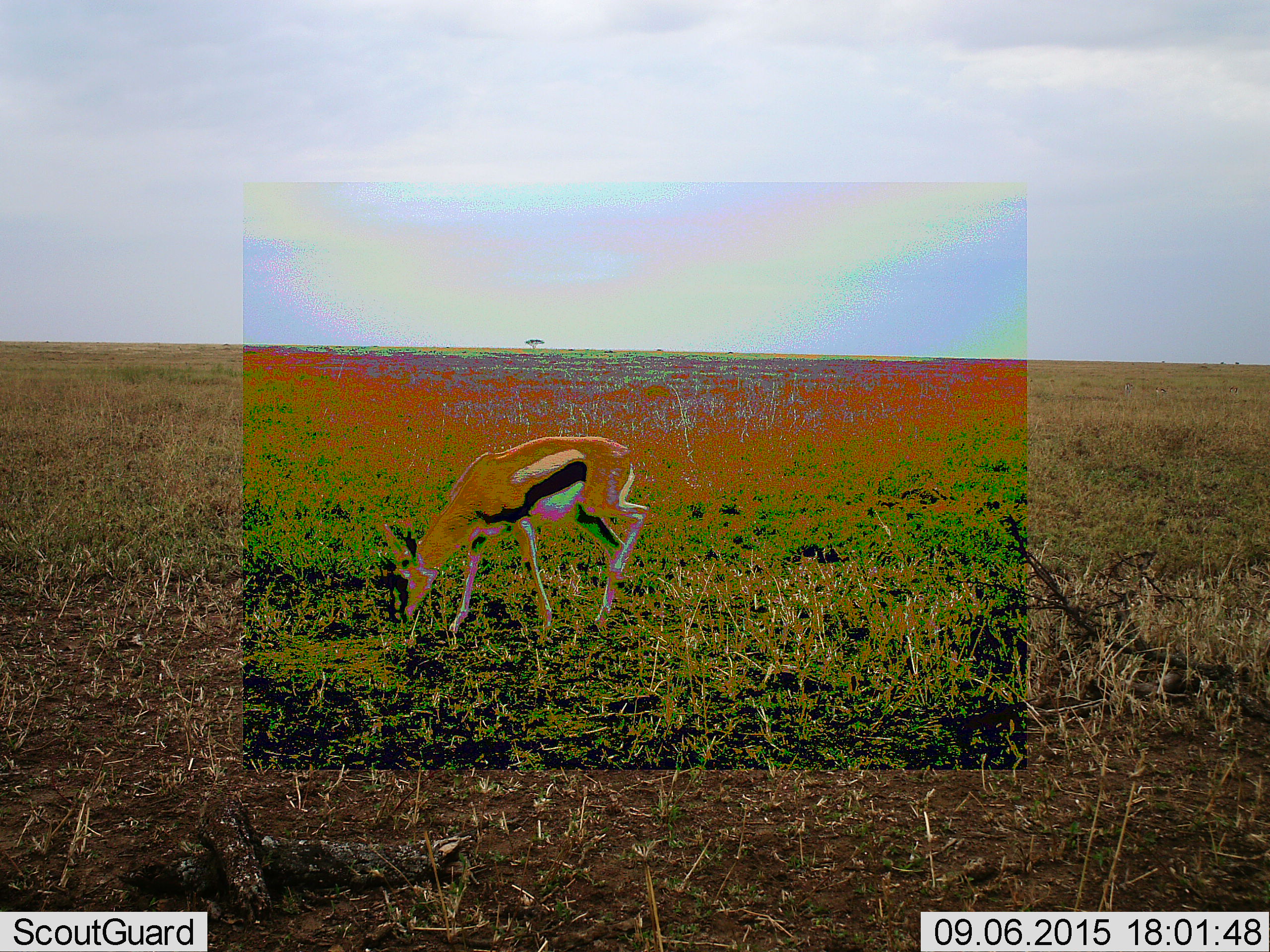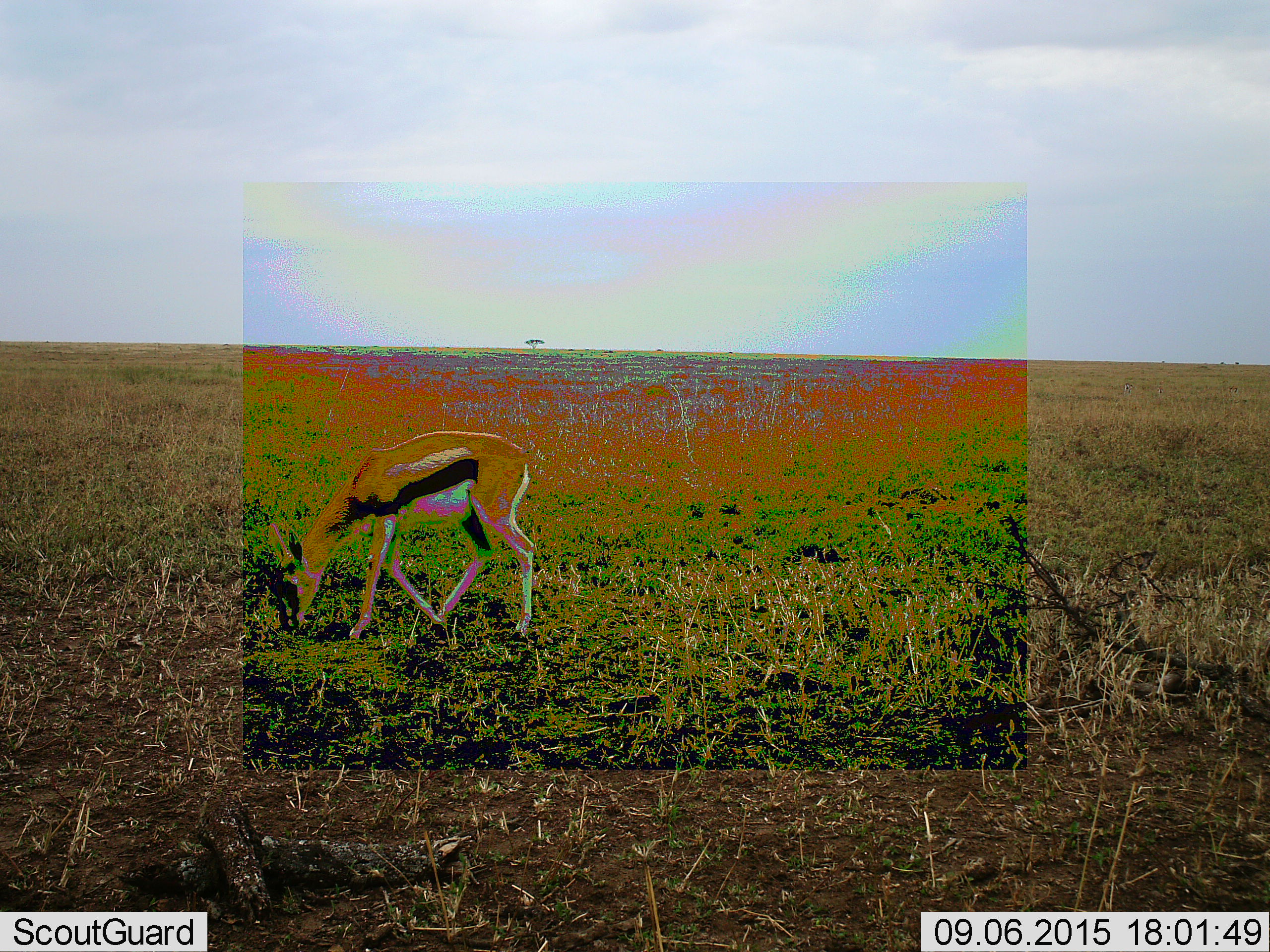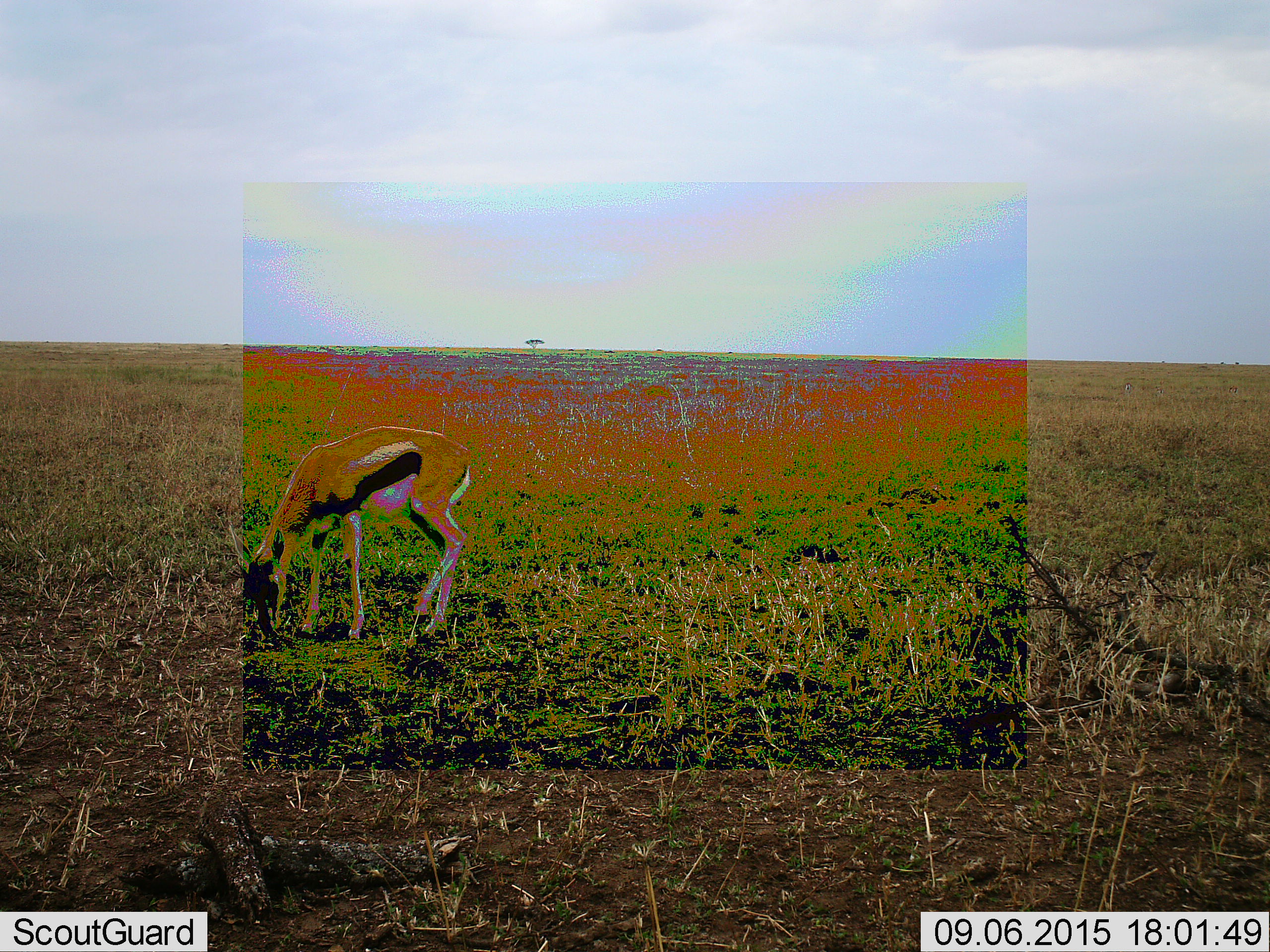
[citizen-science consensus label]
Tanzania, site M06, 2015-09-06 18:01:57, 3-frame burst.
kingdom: Animalia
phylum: Chordata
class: Mammalia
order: Artiodactyla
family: Bovidae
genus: Eudorcas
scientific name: Eudorcas thomsonii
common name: thomson's gazelle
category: gazellethomsons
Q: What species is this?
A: Gazellethomsons (thomson's gazelle) (Eudorcas thomsonii).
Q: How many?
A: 1.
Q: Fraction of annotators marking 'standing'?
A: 22%.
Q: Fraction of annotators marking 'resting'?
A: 0%.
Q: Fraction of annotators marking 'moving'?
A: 56%.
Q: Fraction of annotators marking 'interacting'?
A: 0%.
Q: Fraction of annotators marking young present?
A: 0%.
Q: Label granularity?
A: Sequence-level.